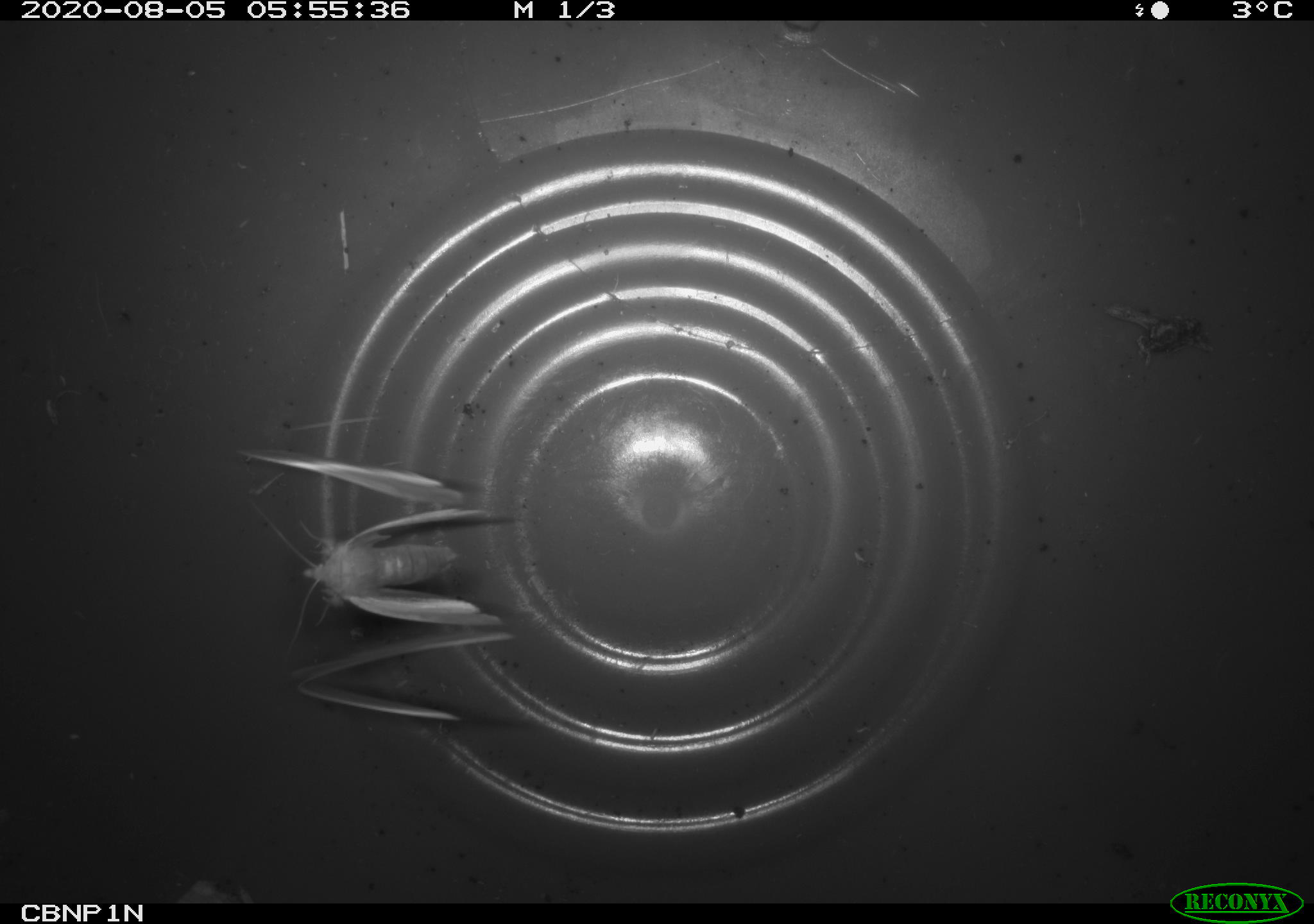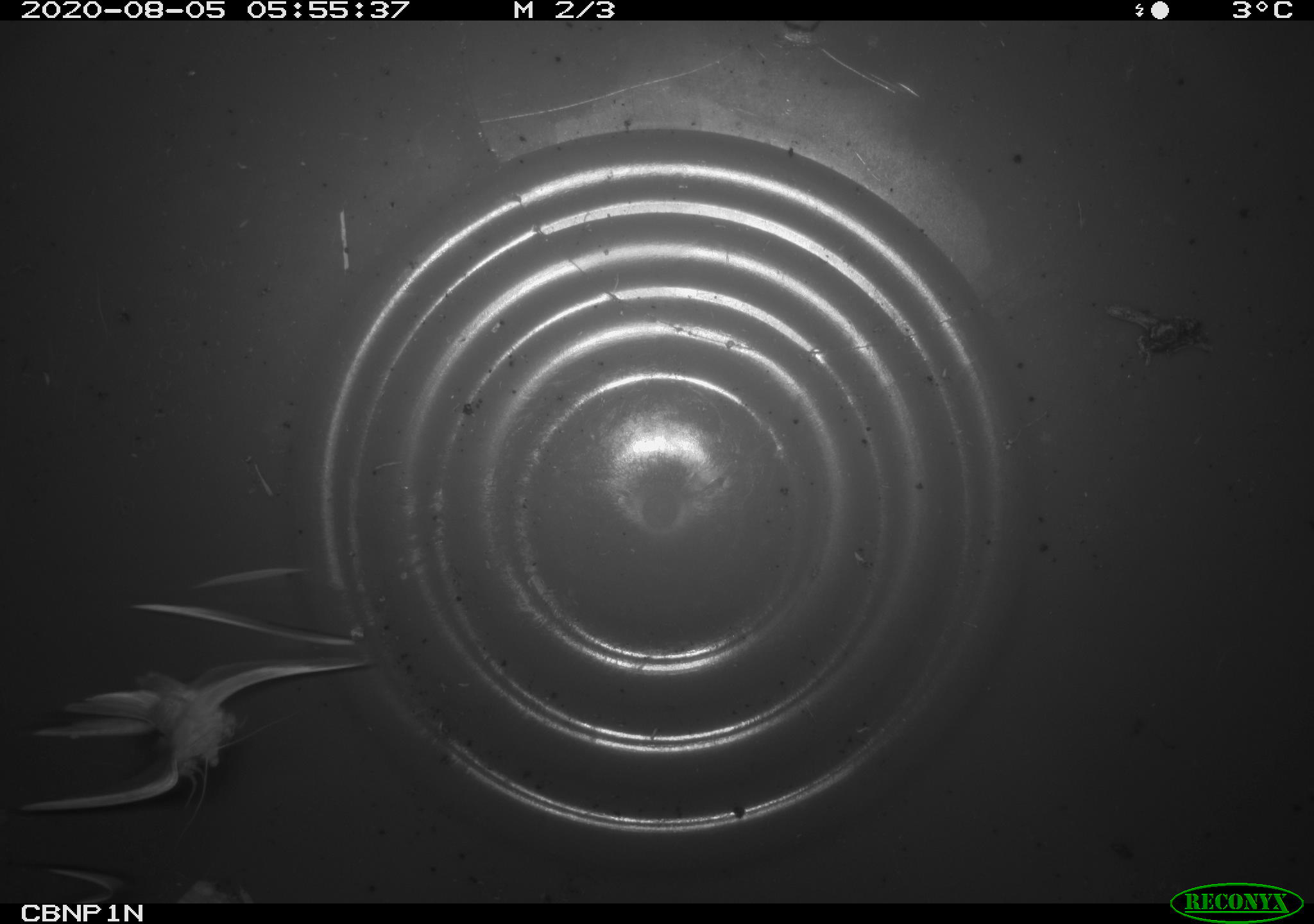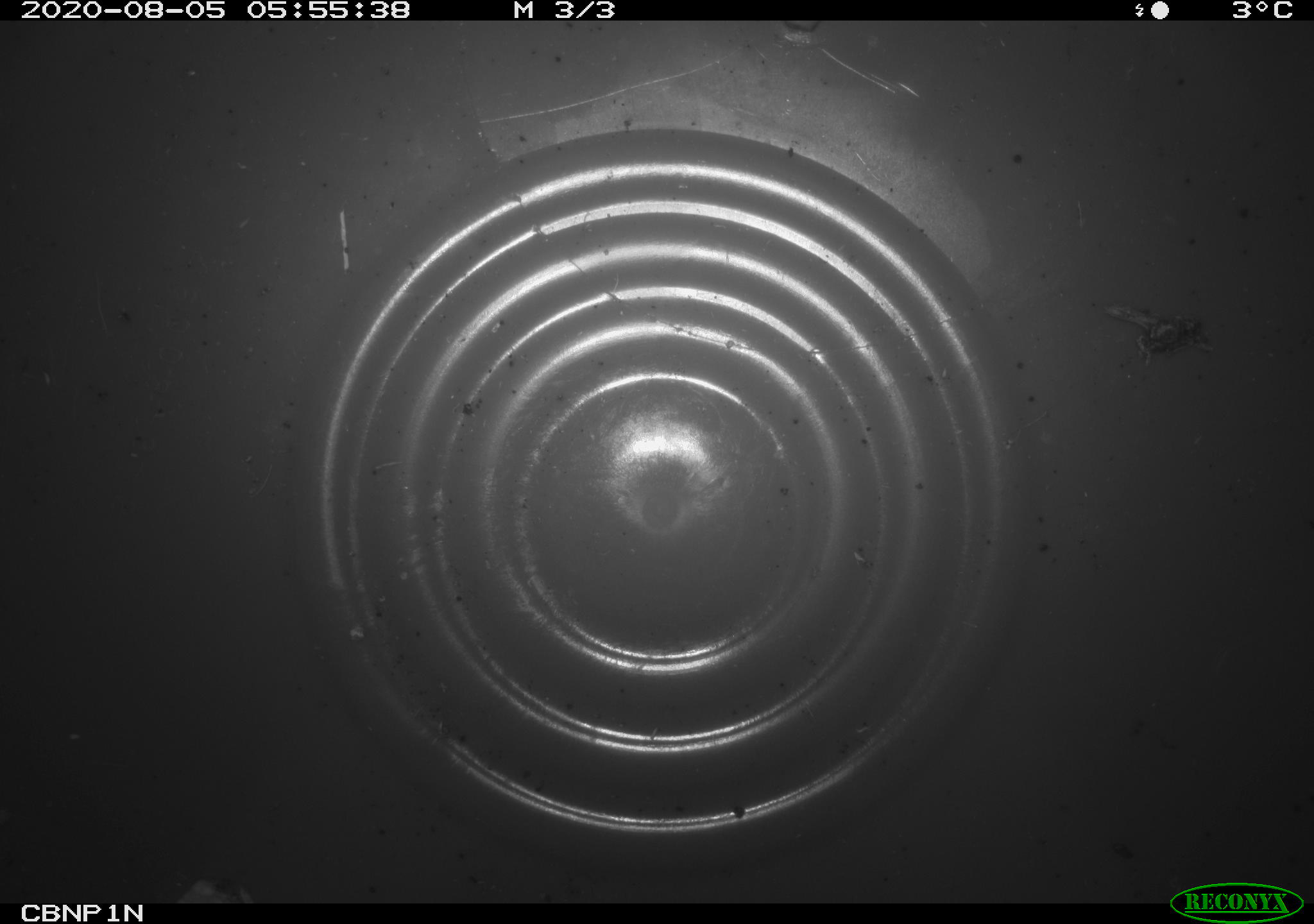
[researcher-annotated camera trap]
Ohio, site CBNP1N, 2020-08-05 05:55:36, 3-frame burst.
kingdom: Animalia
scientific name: Animalia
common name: animal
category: invertebrate